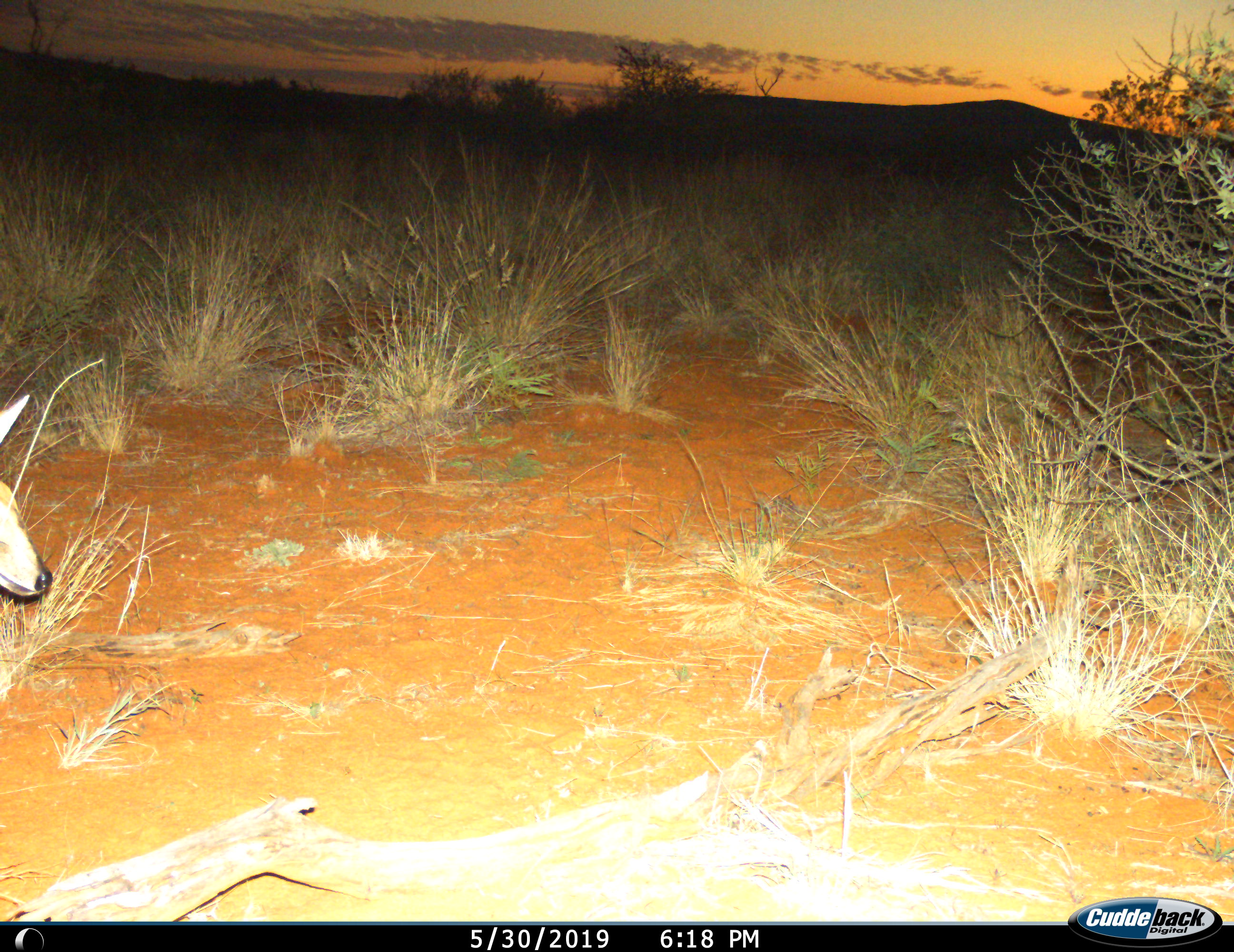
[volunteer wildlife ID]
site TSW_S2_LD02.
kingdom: Animalia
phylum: Chordata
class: Mammalia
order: Artiodactyla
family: Bovidae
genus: Sylvicapra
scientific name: Sylvicapra grimmia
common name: common duiker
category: duikercommongrey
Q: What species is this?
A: Duikercommongrey (common duiker) (Sylvicapra grimmia).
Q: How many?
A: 1.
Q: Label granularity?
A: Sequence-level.